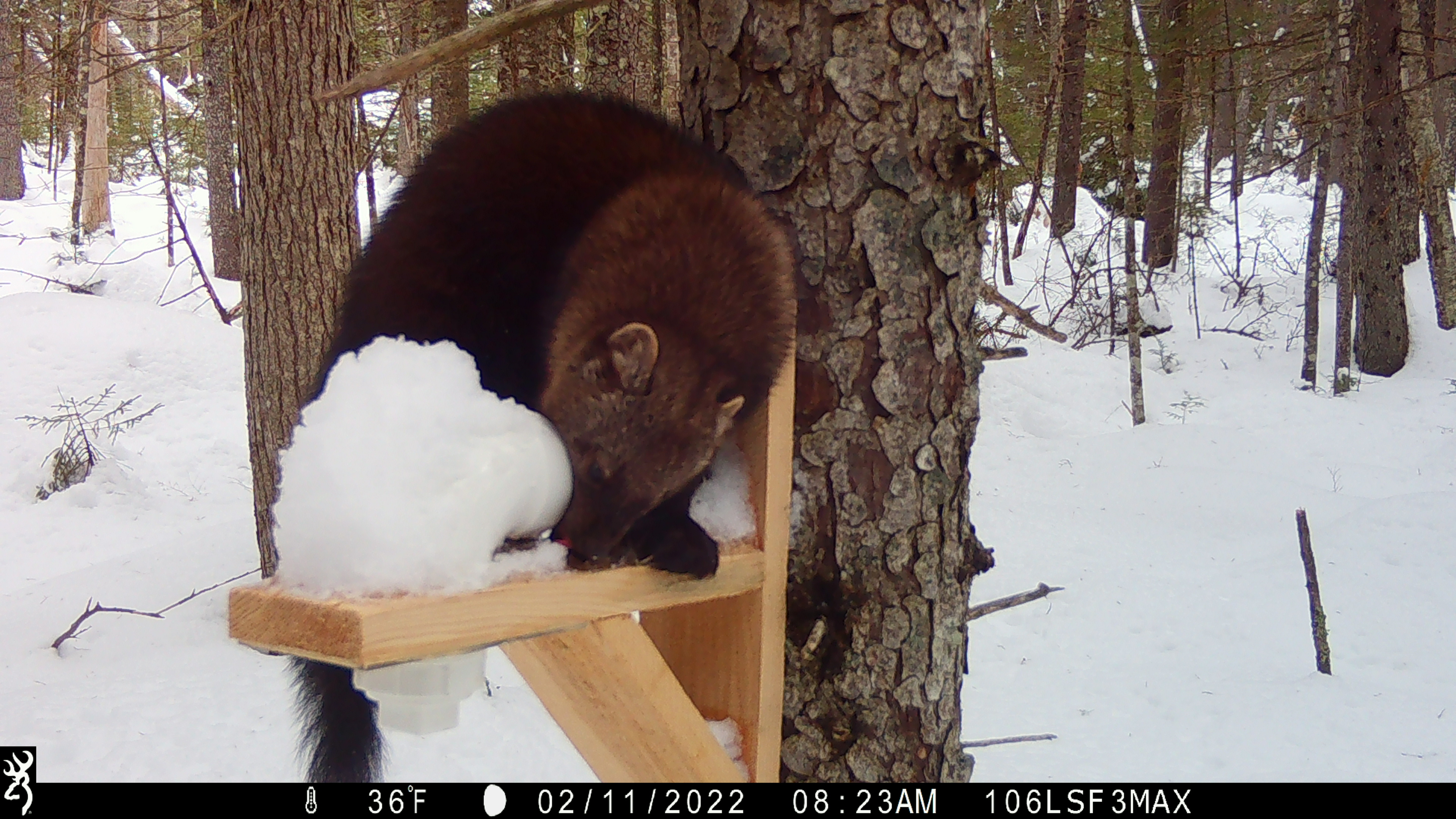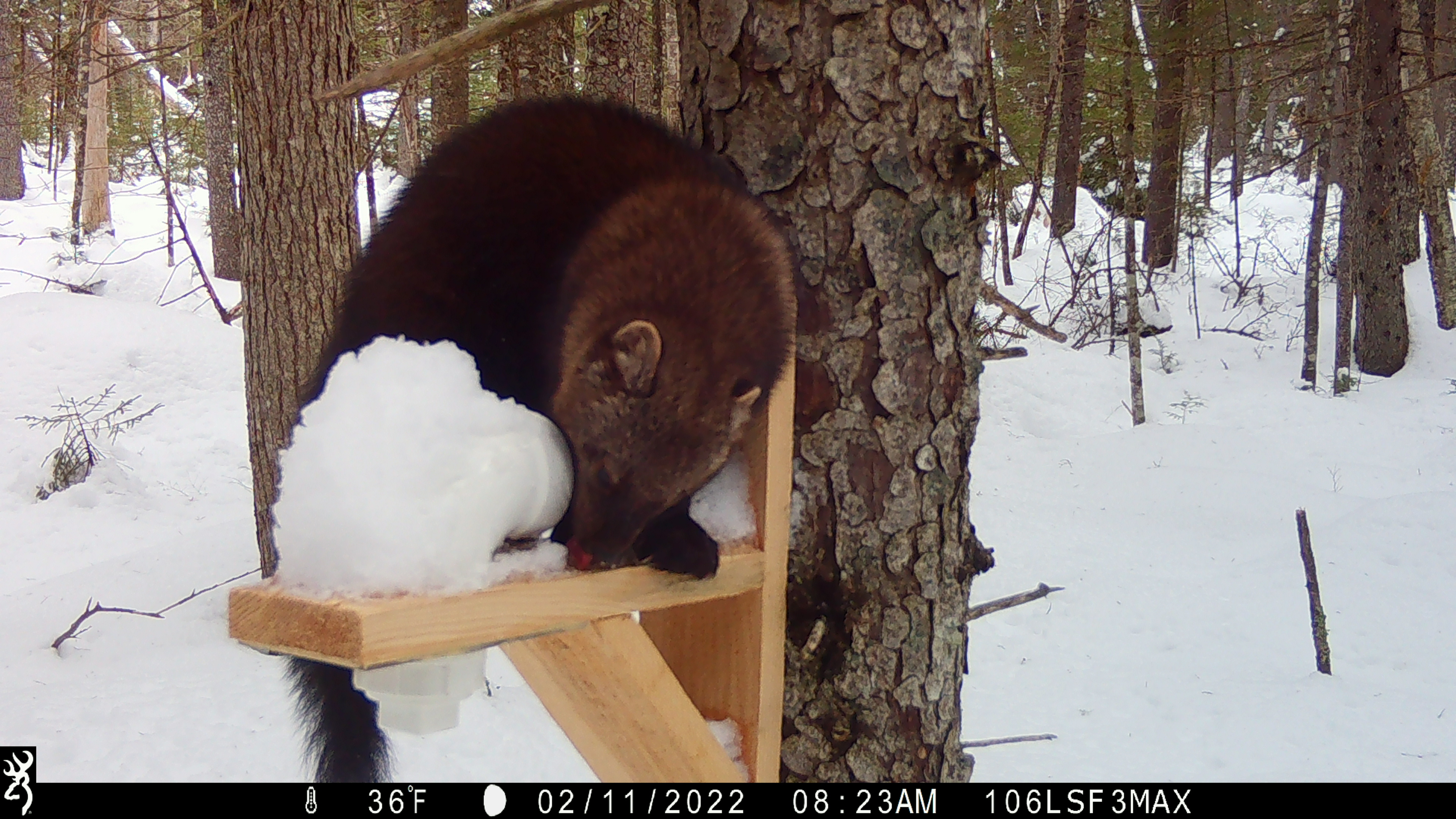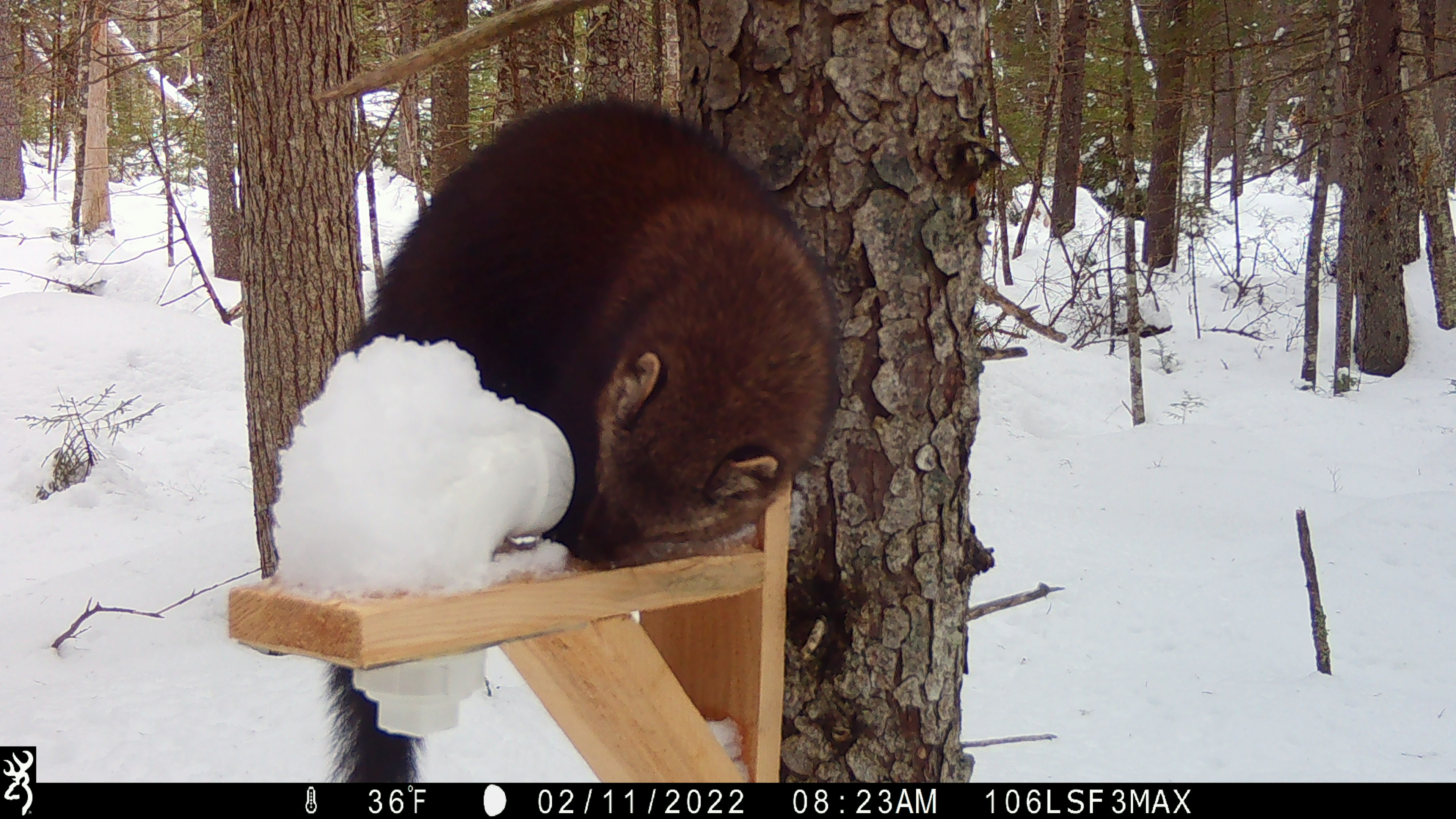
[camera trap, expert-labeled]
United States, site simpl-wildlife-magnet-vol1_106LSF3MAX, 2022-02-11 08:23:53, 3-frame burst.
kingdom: Animalia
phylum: Chordata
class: Mammalia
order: Carnivora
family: Mustelidae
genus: Pekania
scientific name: Pekania pennanti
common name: fisher